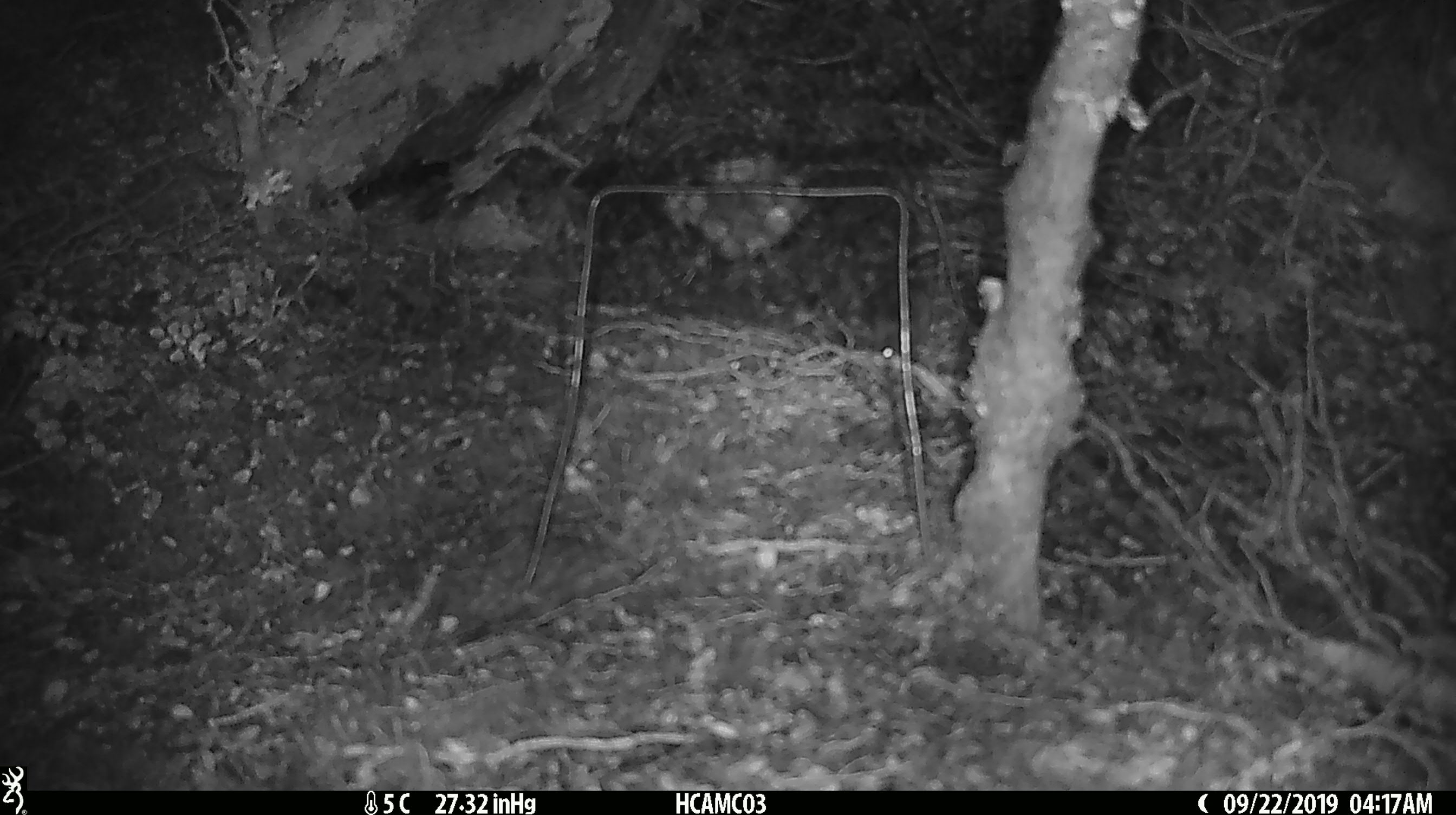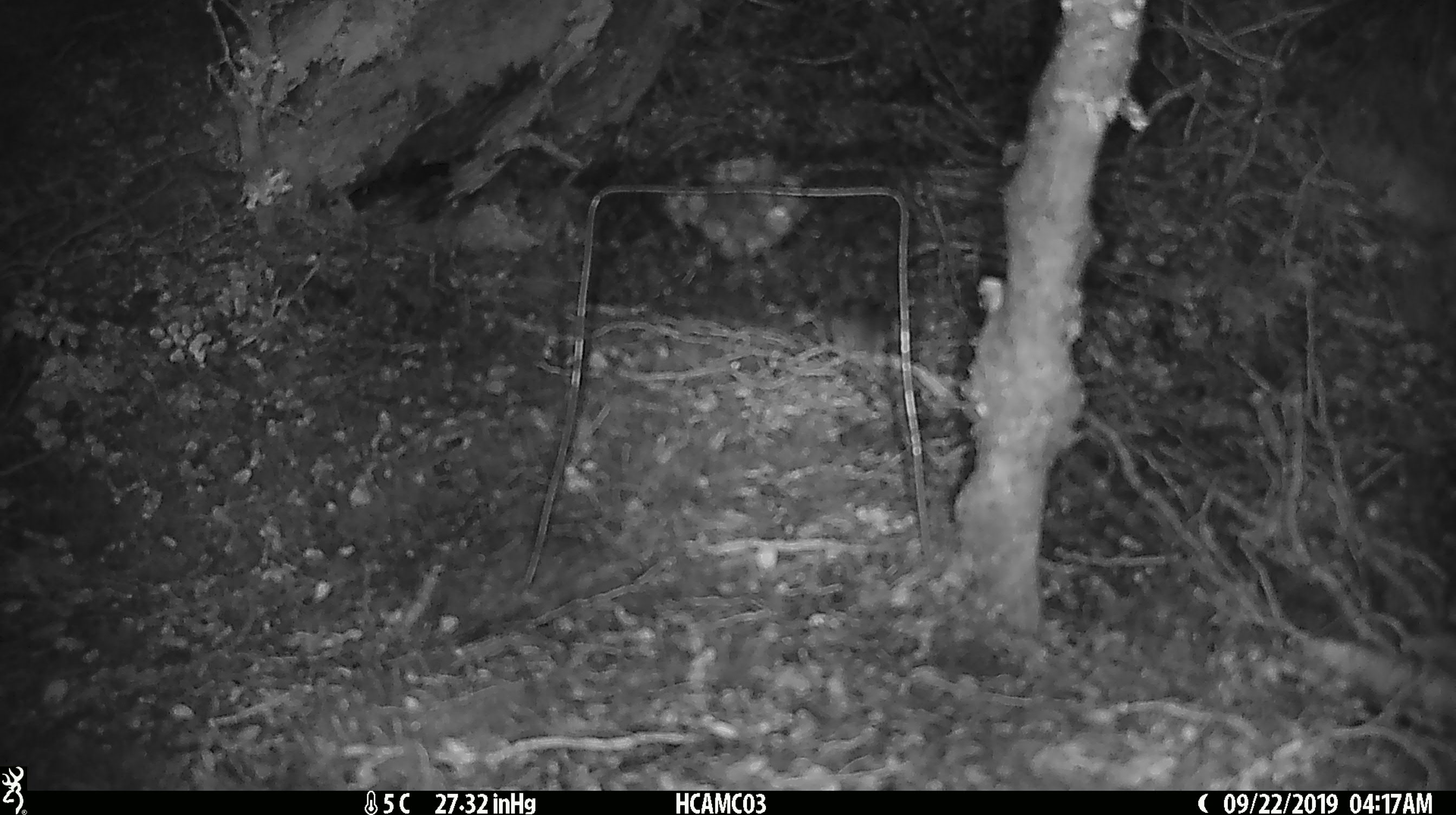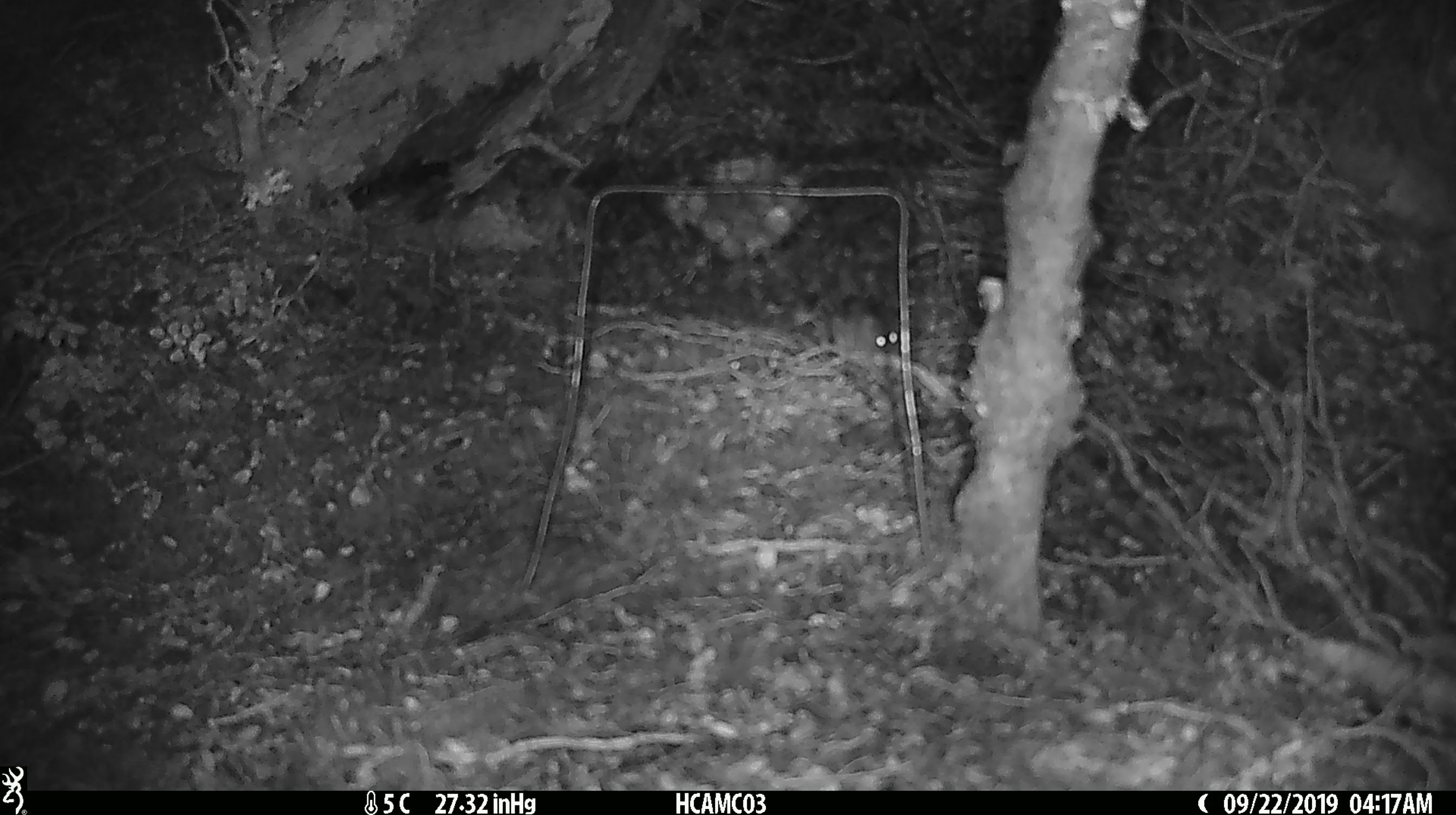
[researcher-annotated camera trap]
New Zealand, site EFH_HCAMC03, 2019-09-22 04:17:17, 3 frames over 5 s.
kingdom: Animalia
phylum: Chordata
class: Mammalia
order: Rodentia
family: Muridae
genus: Mus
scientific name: Mus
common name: mouse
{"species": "mouse (Mus)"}